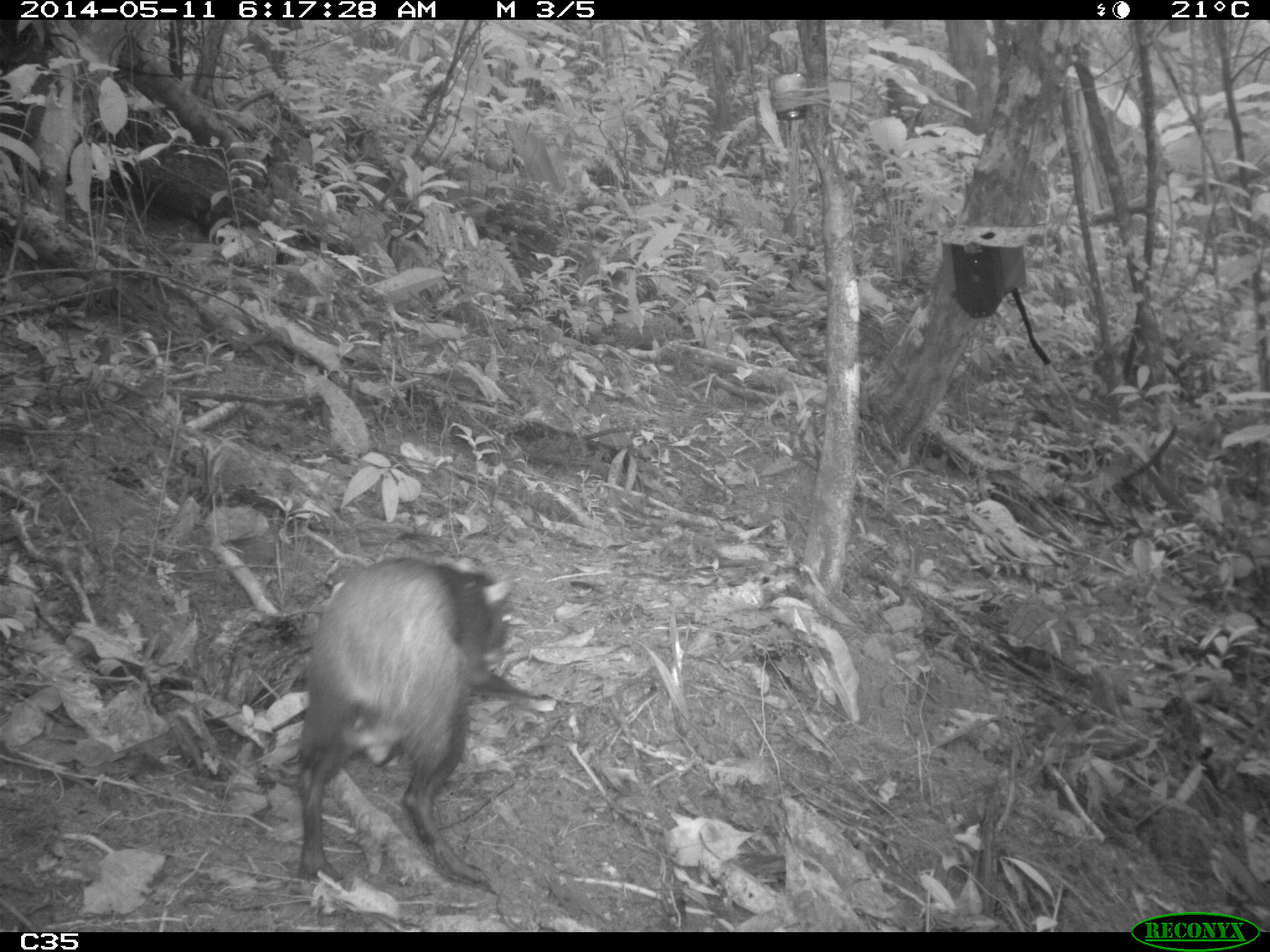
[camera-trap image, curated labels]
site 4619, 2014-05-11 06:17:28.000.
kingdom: Animalia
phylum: Chordata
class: Mammalia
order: Rodentia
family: Dasyproctidae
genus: Dasyprocta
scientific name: Dasyprocta leporina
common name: red-rumped agouti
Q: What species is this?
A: Dasyprocta leporina (red-rumped agouti).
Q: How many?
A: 2.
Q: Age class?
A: Adult.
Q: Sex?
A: Female.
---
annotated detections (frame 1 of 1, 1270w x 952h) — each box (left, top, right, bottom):
dasyprocta leporina: (293, 554, 550, 885)